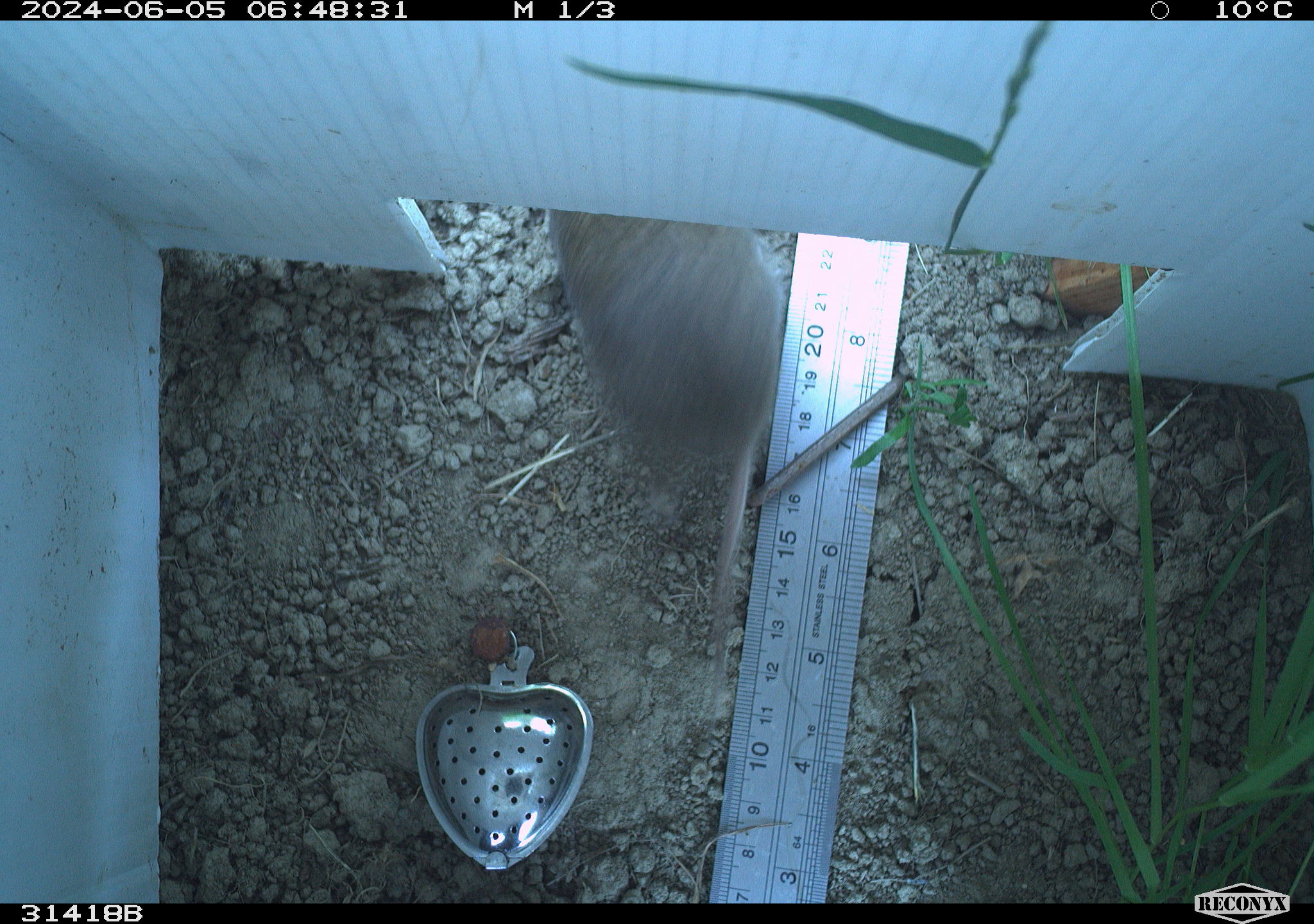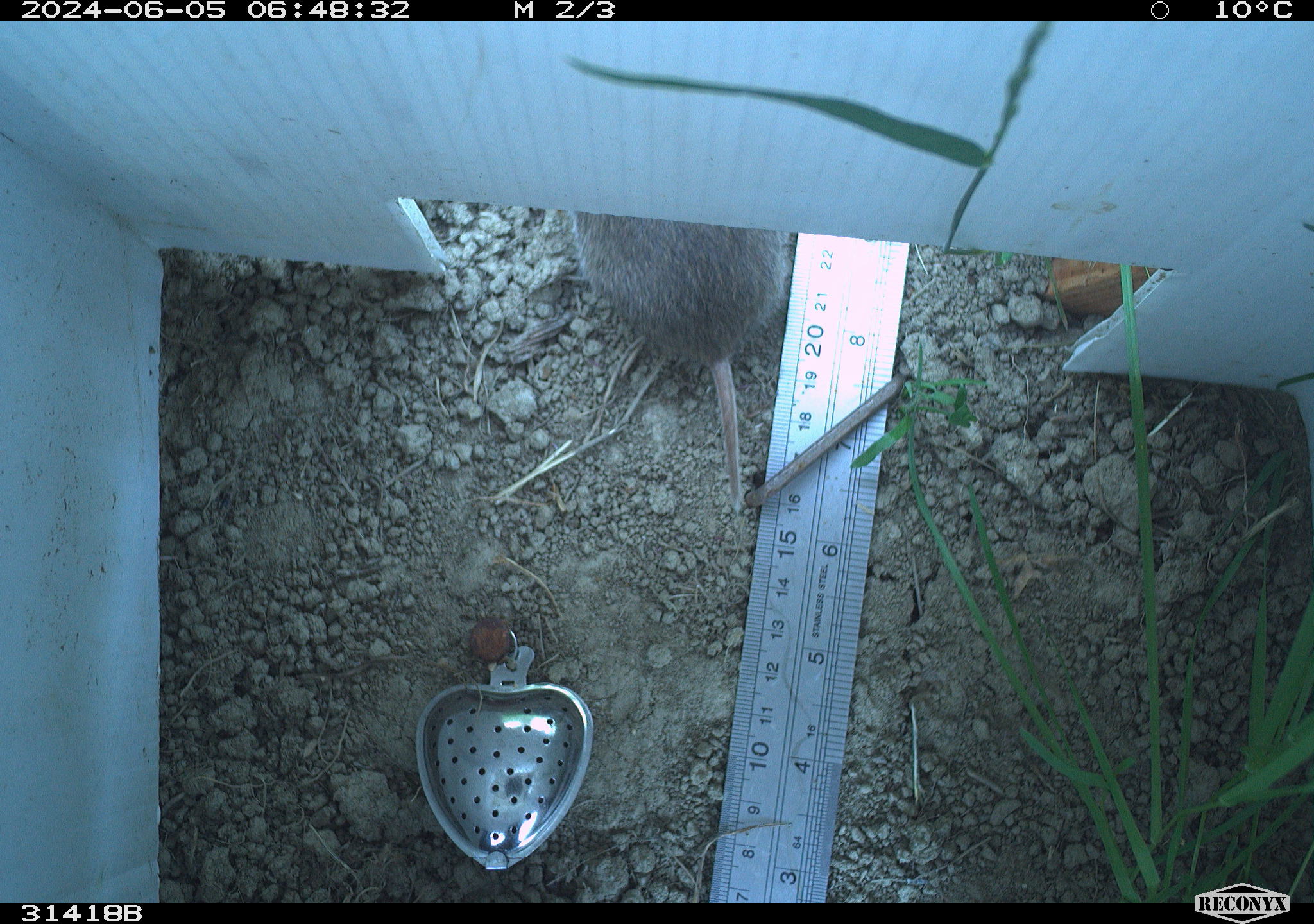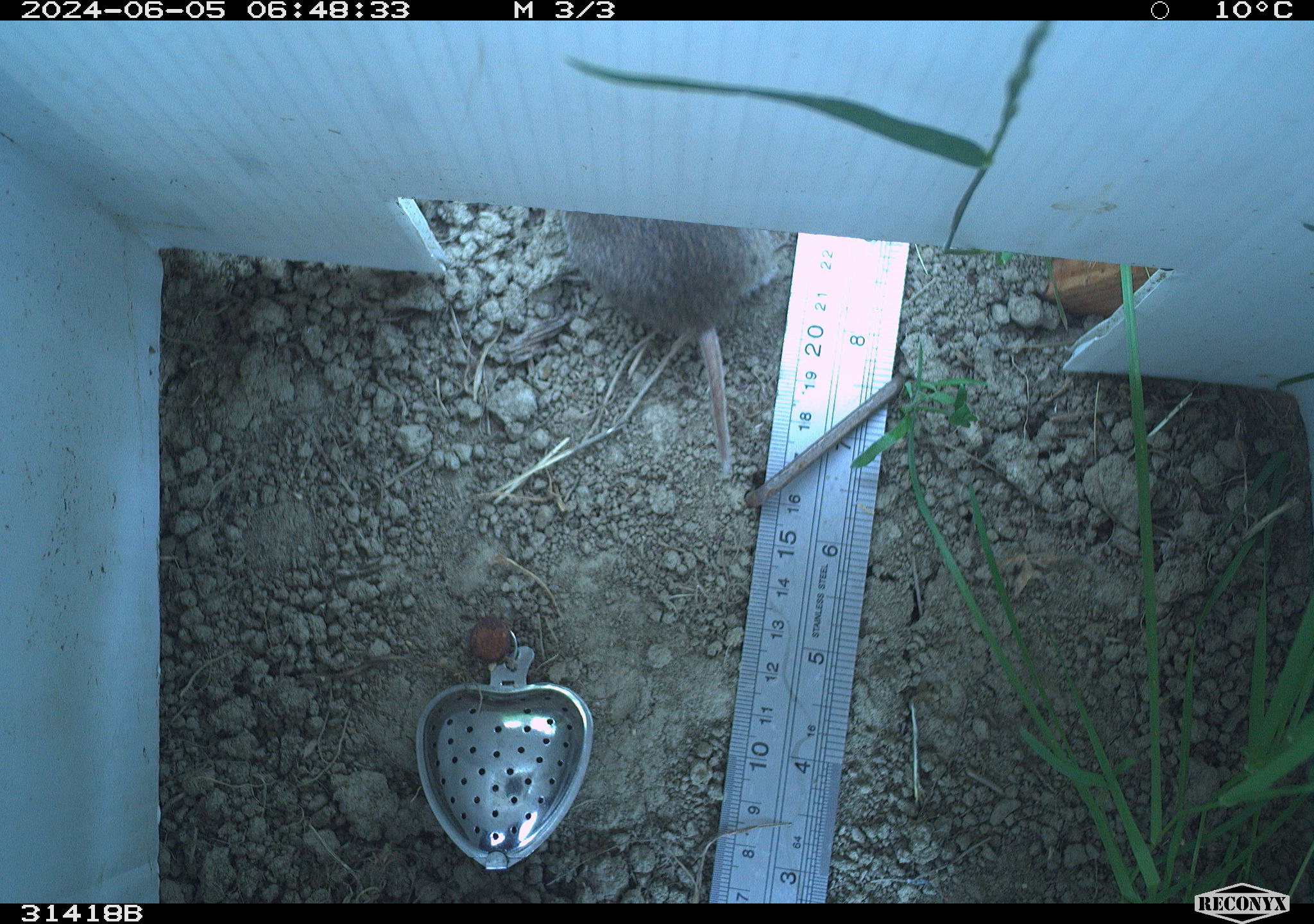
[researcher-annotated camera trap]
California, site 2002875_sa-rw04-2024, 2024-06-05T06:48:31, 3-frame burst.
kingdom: Animalia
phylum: Chordata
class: Mammalia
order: Rodentia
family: Cricetidae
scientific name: Arvicolinae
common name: voles, lemmings, and muskrats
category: arvicolinae subfamily